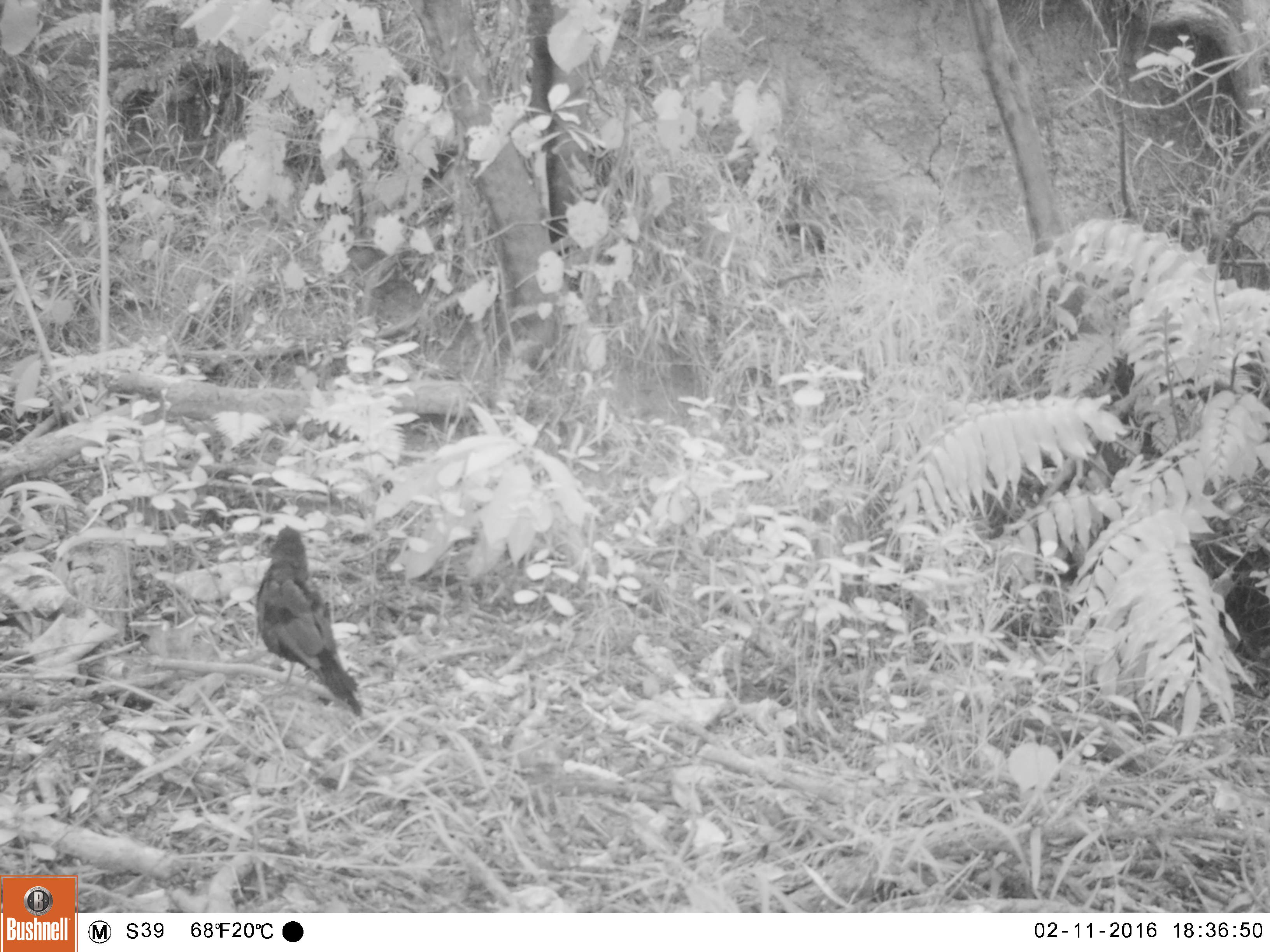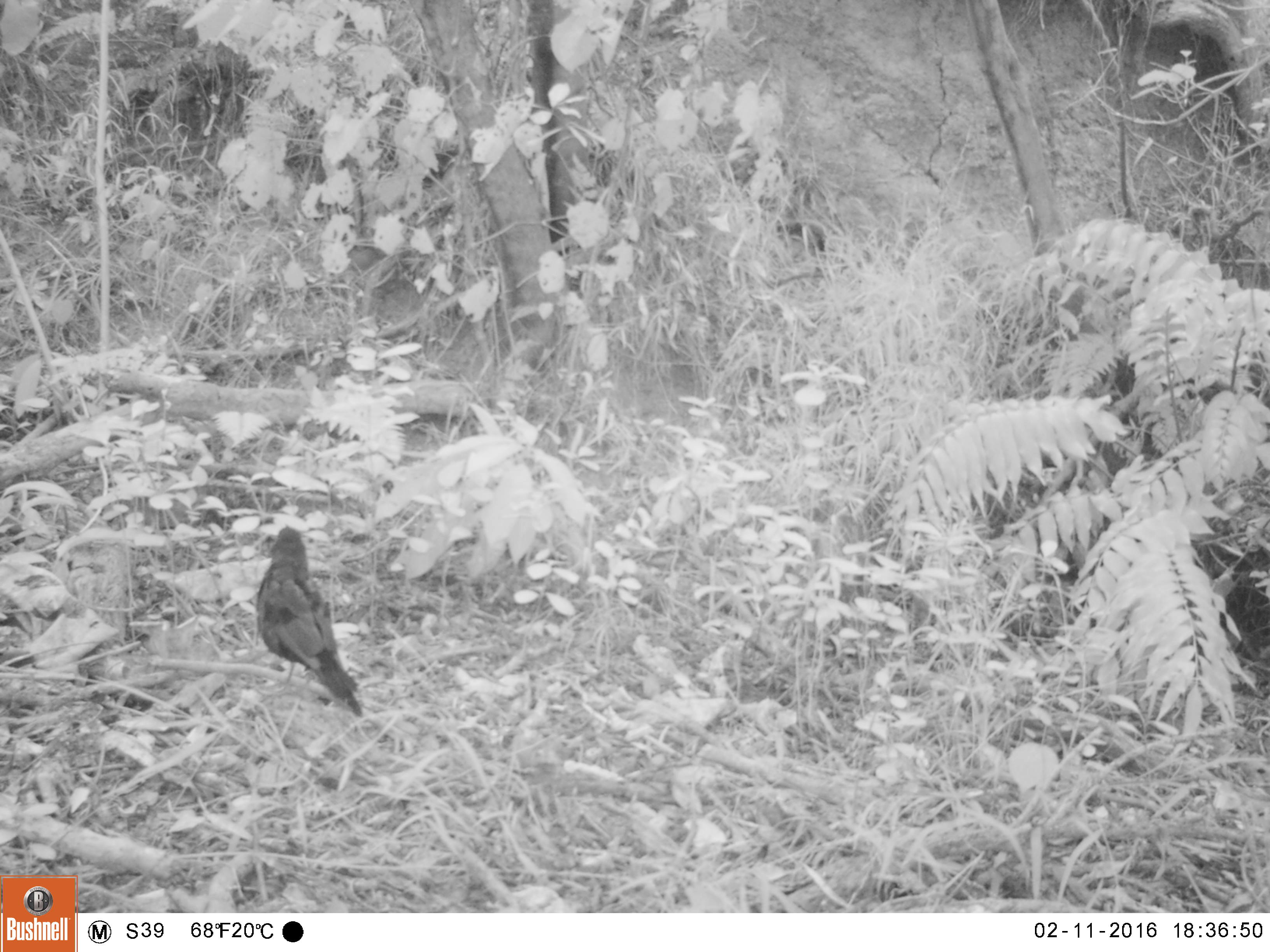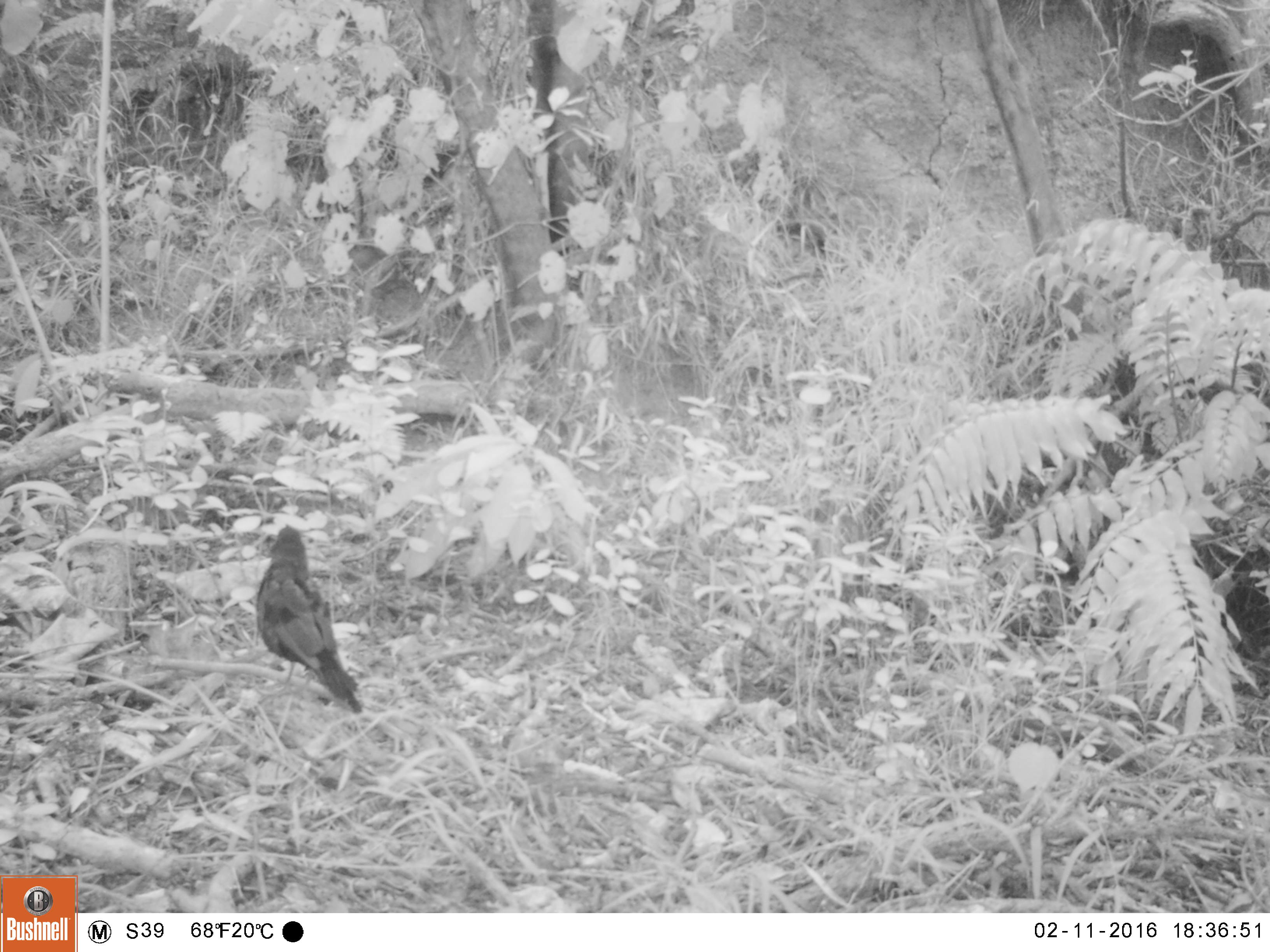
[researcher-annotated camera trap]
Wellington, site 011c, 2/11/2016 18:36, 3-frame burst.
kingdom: Animalia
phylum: Chordata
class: Aves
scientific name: Aves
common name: bird